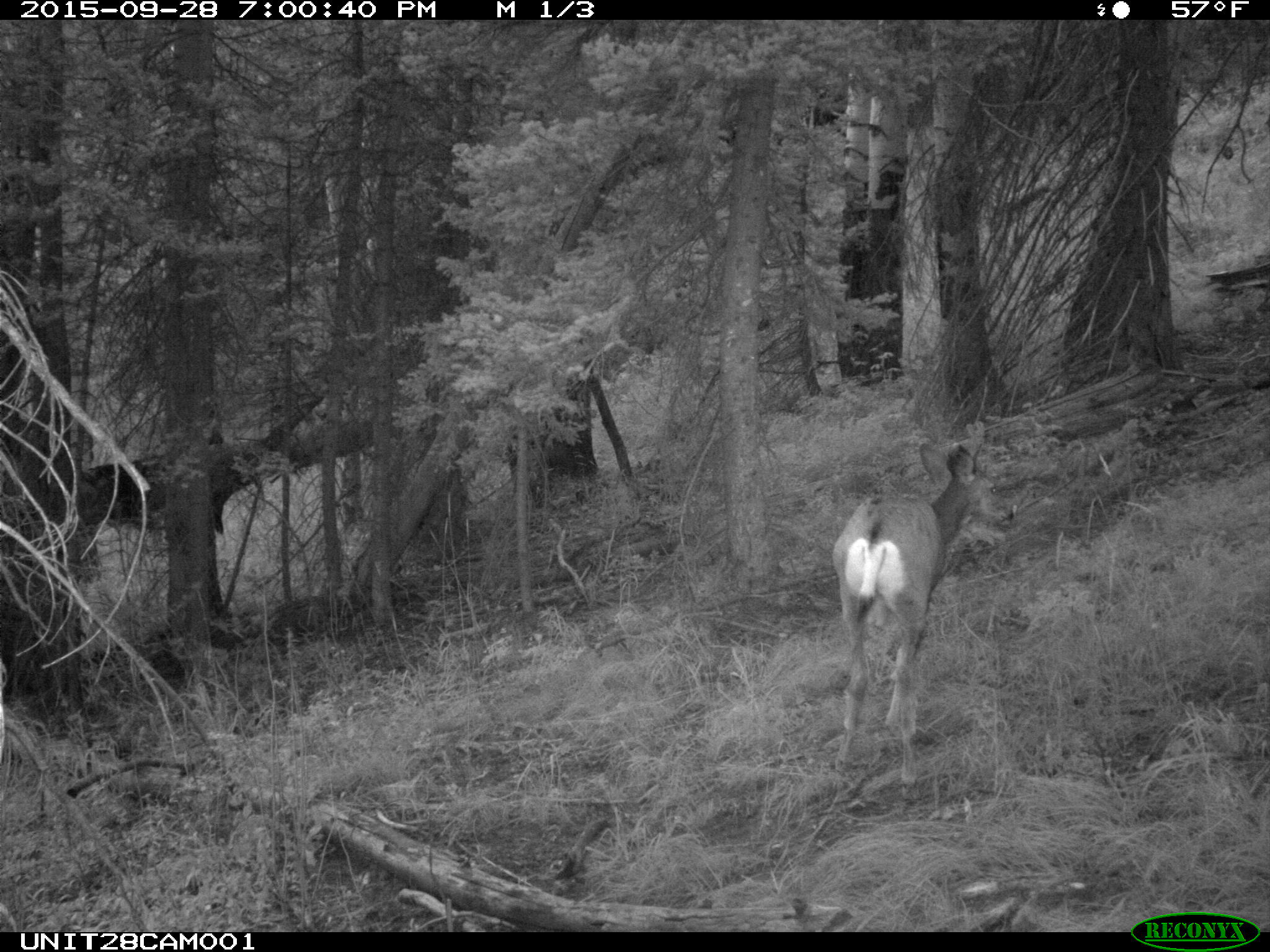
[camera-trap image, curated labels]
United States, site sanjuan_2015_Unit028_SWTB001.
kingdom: Animalia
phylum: Chordata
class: Mammalia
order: Artiodactyla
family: Cervidae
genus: Odocoileus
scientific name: Odocoileus hemionus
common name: mule deer